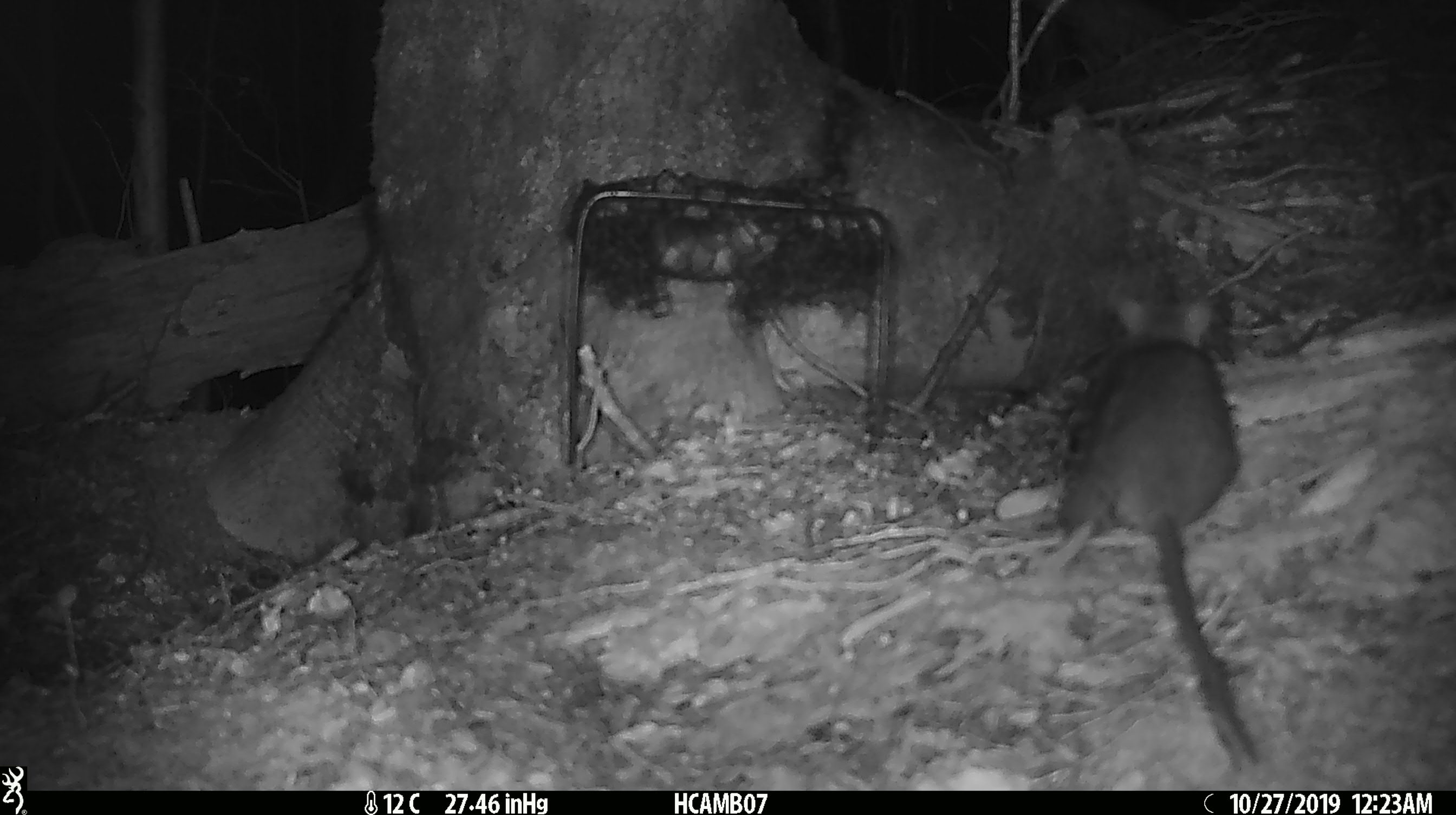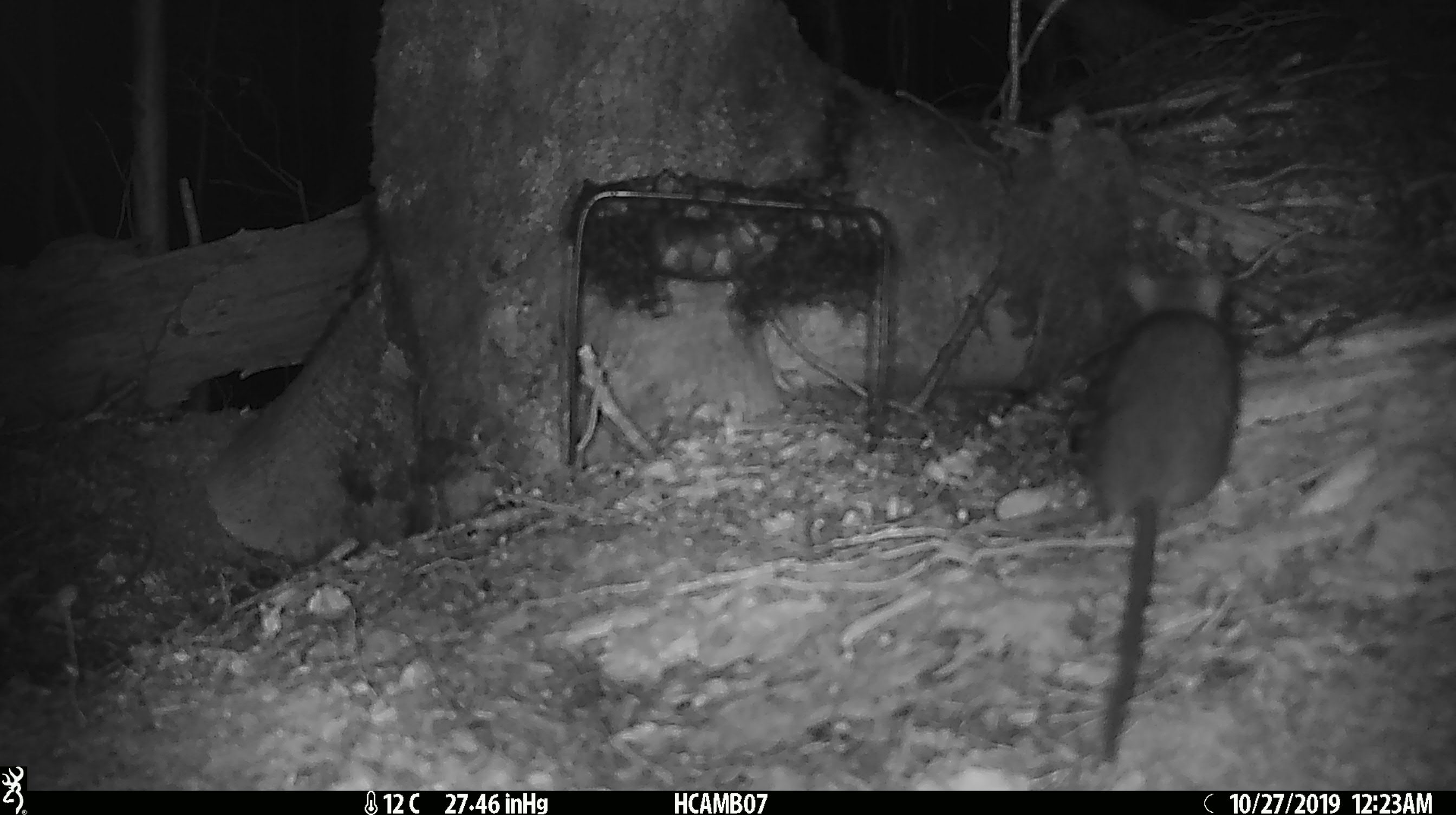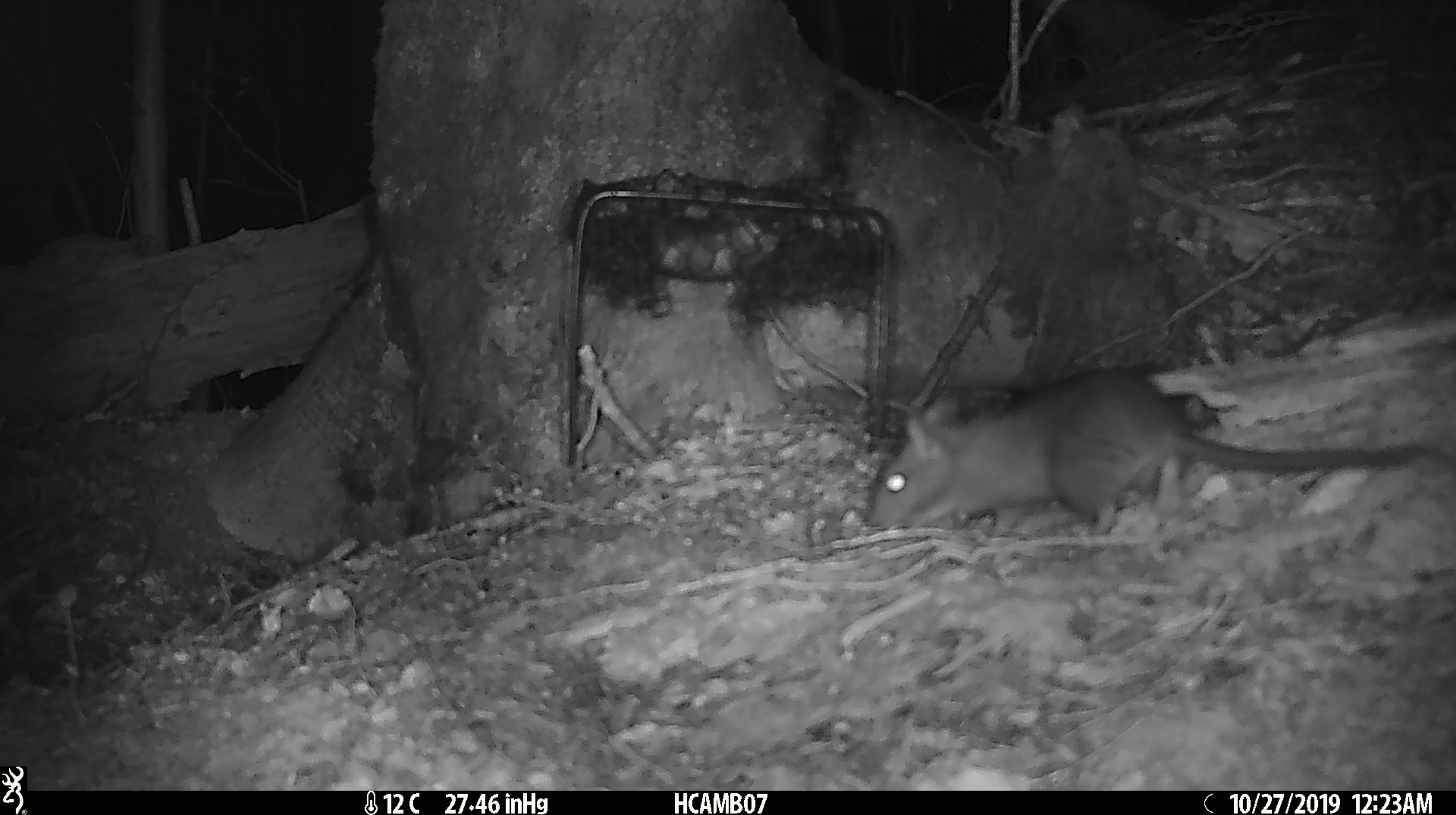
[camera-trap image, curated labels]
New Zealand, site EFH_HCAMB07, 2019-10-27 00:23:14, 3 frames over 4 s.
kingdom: Animalia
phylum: Chordata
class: Mammalia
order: Rodentia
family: Muridae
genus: Rattus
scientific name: Rattus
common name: rat